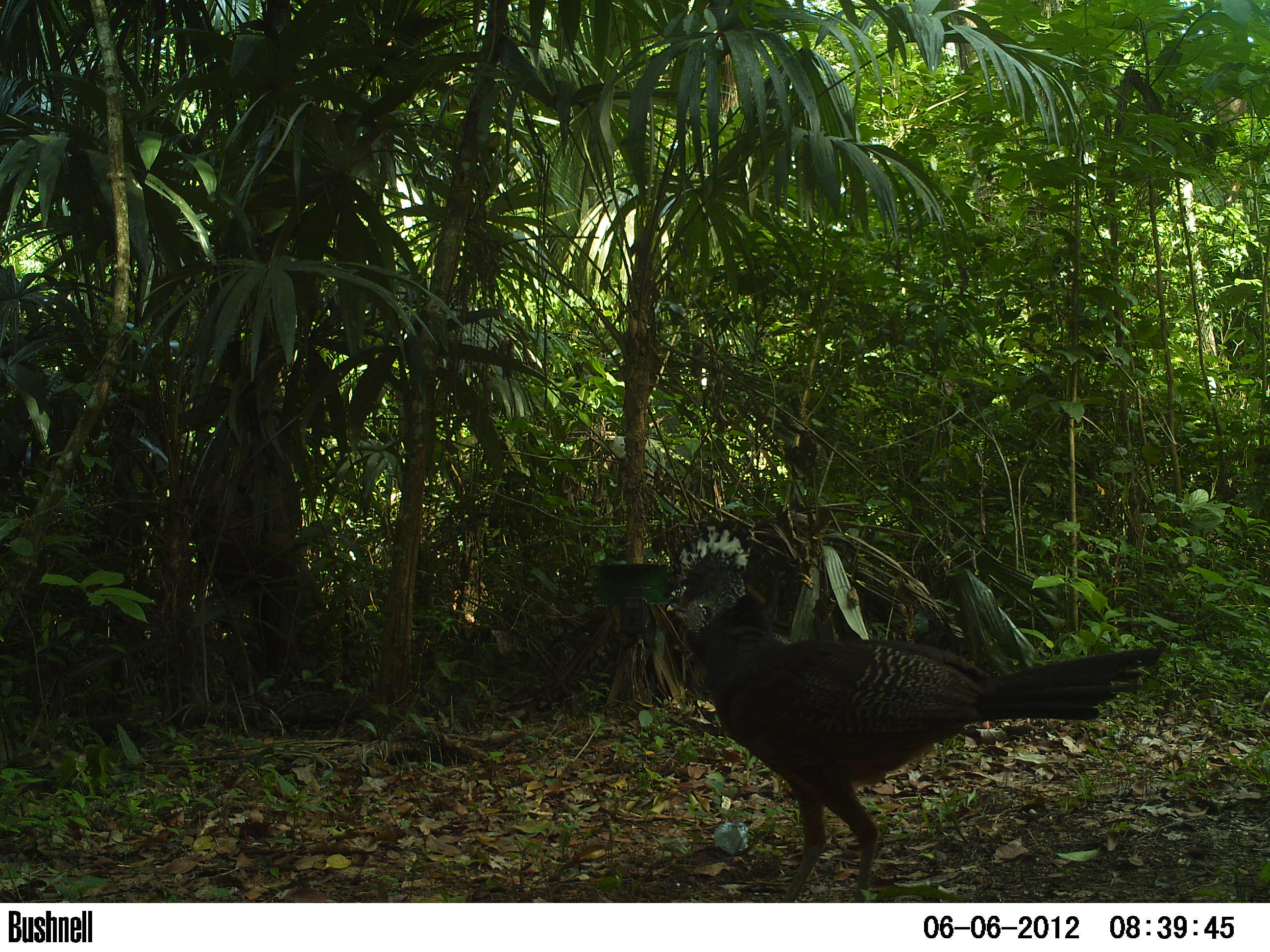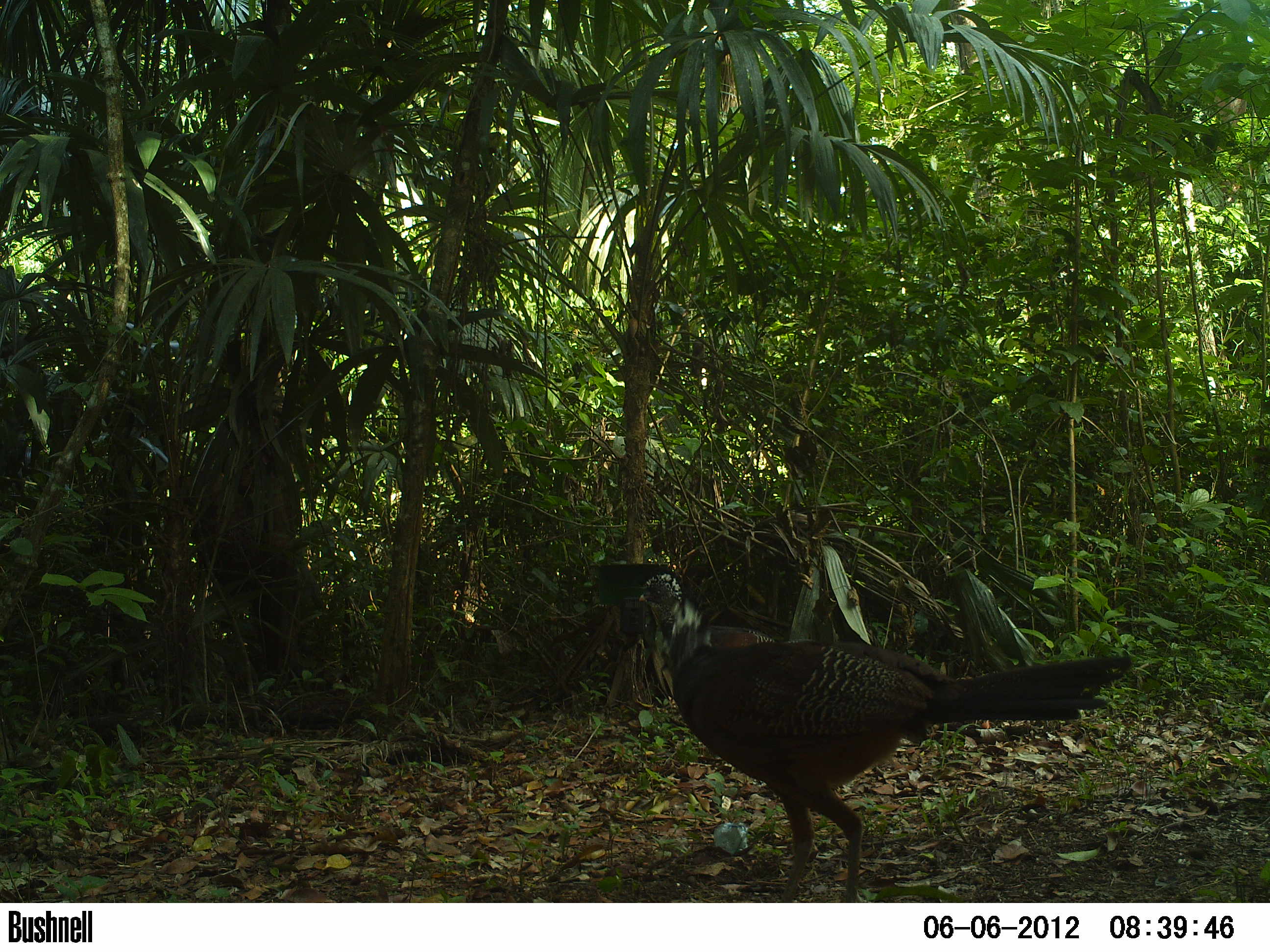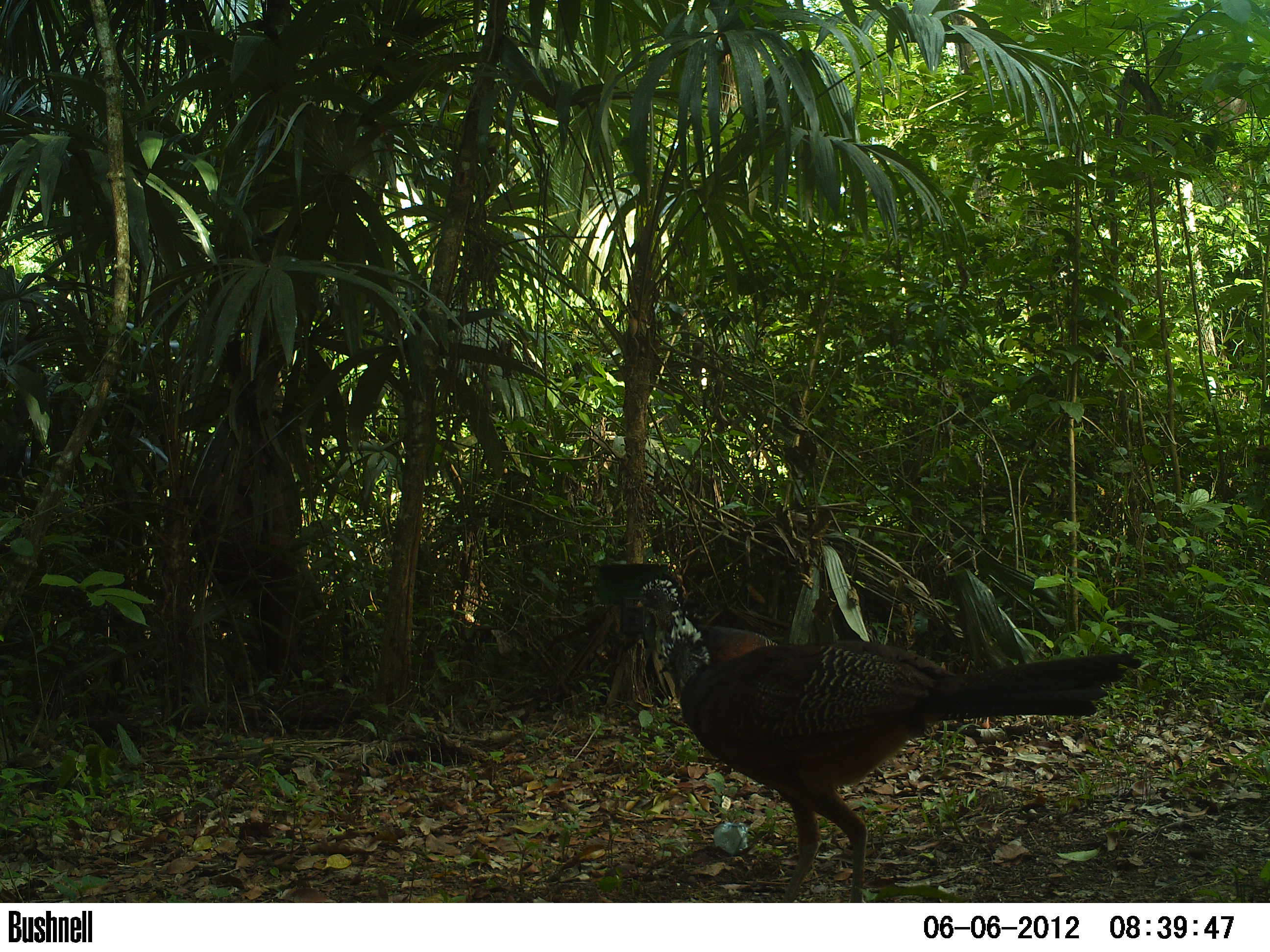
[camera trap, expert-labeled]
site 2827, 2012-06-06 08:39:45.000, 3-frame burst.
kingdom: Animalia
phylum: Chordata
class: Aves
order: Galliformes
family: Cracidae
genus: Crax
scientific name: Crax rubra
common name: great curassow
Crax rubra (great curassow), count 3, age adult, sex female.